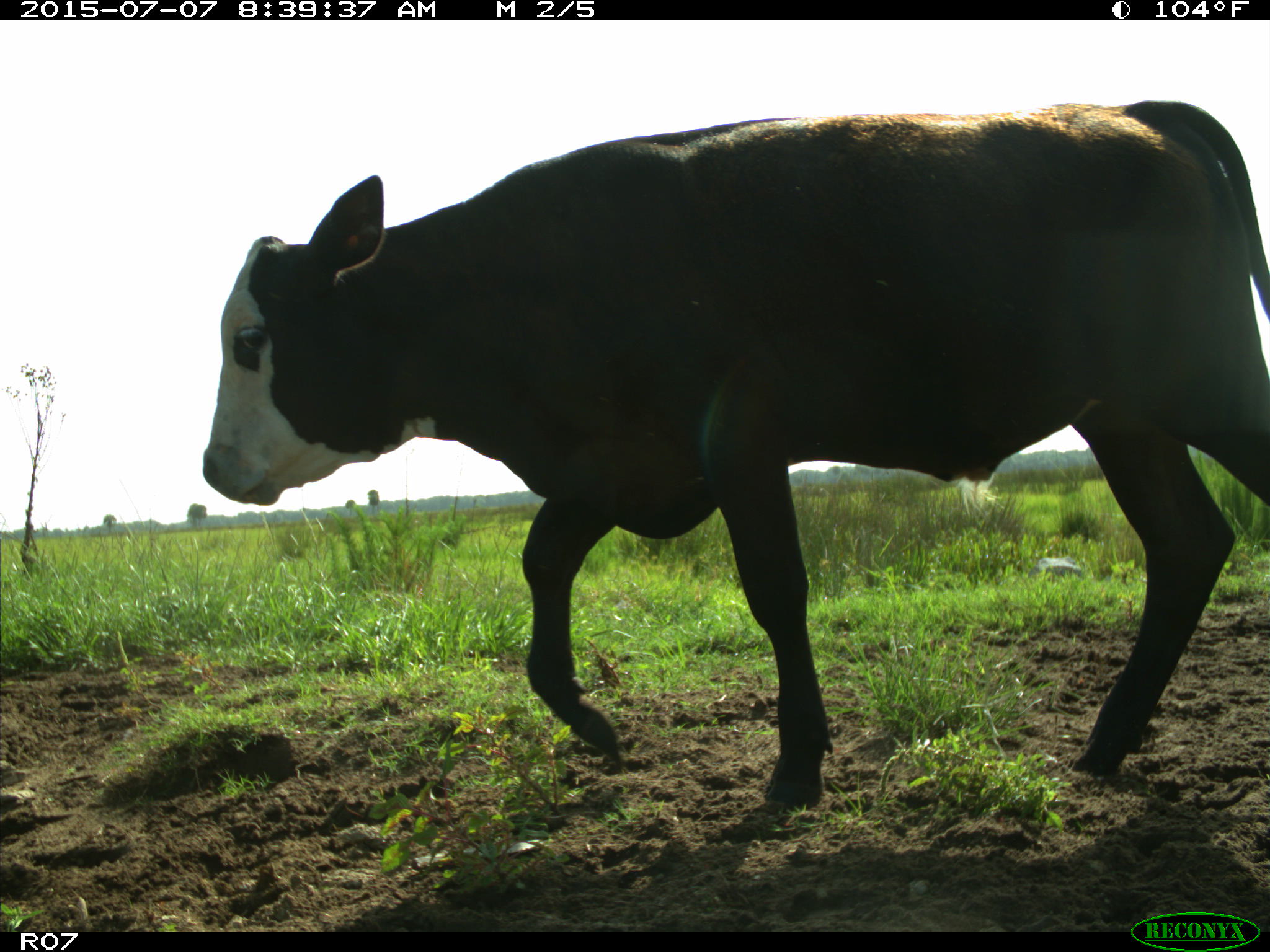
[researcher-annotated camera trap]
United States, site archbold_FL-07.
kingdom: Animalia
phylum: Chordata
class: Mammalia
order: Artiodactyla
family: Bovidae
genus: Bos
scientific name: Bos taurus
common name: domestic cow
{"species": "Bos taurus (domestic cow)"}